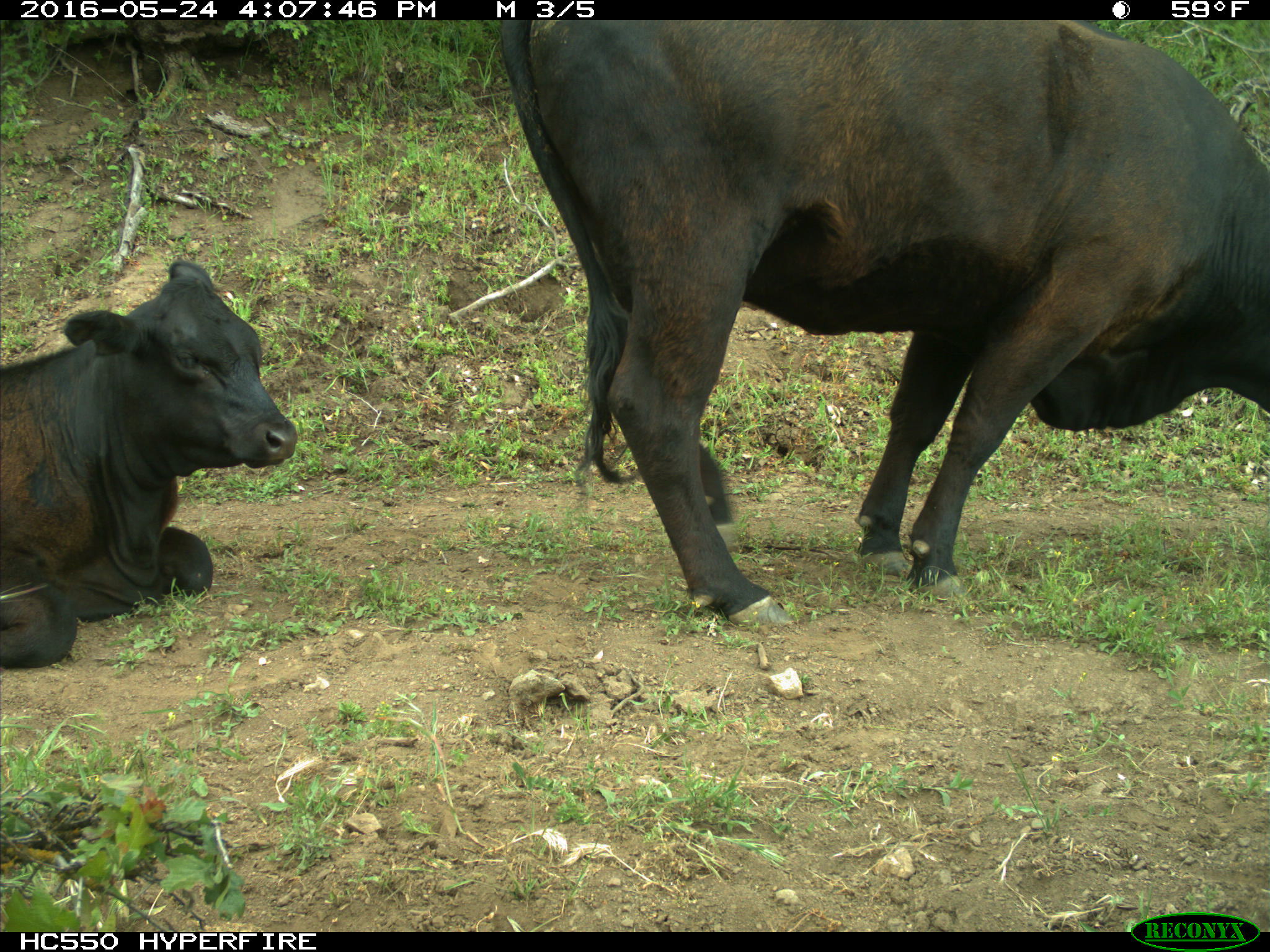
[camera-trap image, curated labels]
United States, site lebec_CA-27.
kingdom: Animalia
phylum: Chordata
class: Mammalia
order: Artiodactyla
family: Bovidae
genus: Bos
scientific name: Bos taurus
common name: domestic cow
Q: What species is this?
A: Bos taurus (domestic cow).